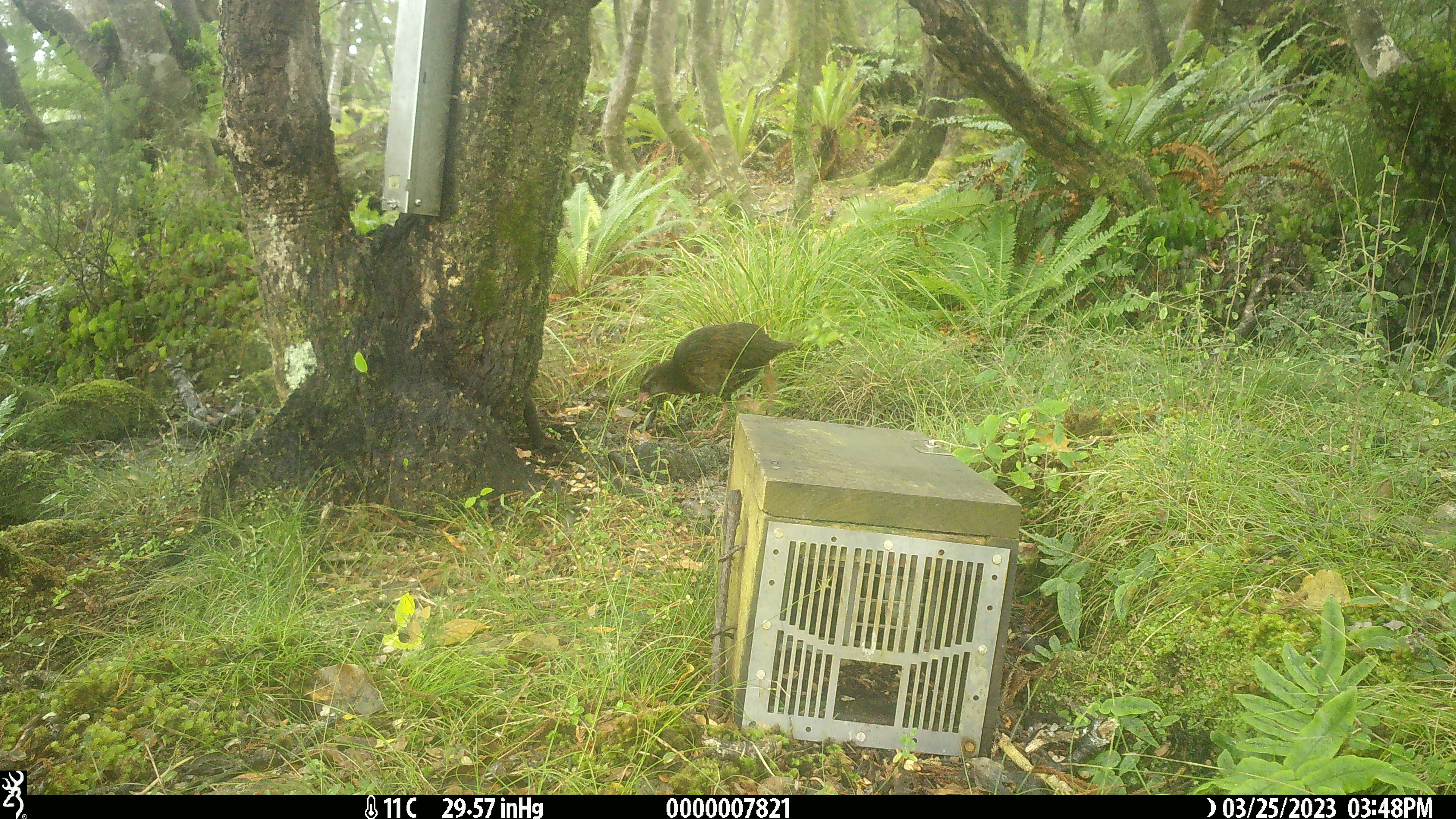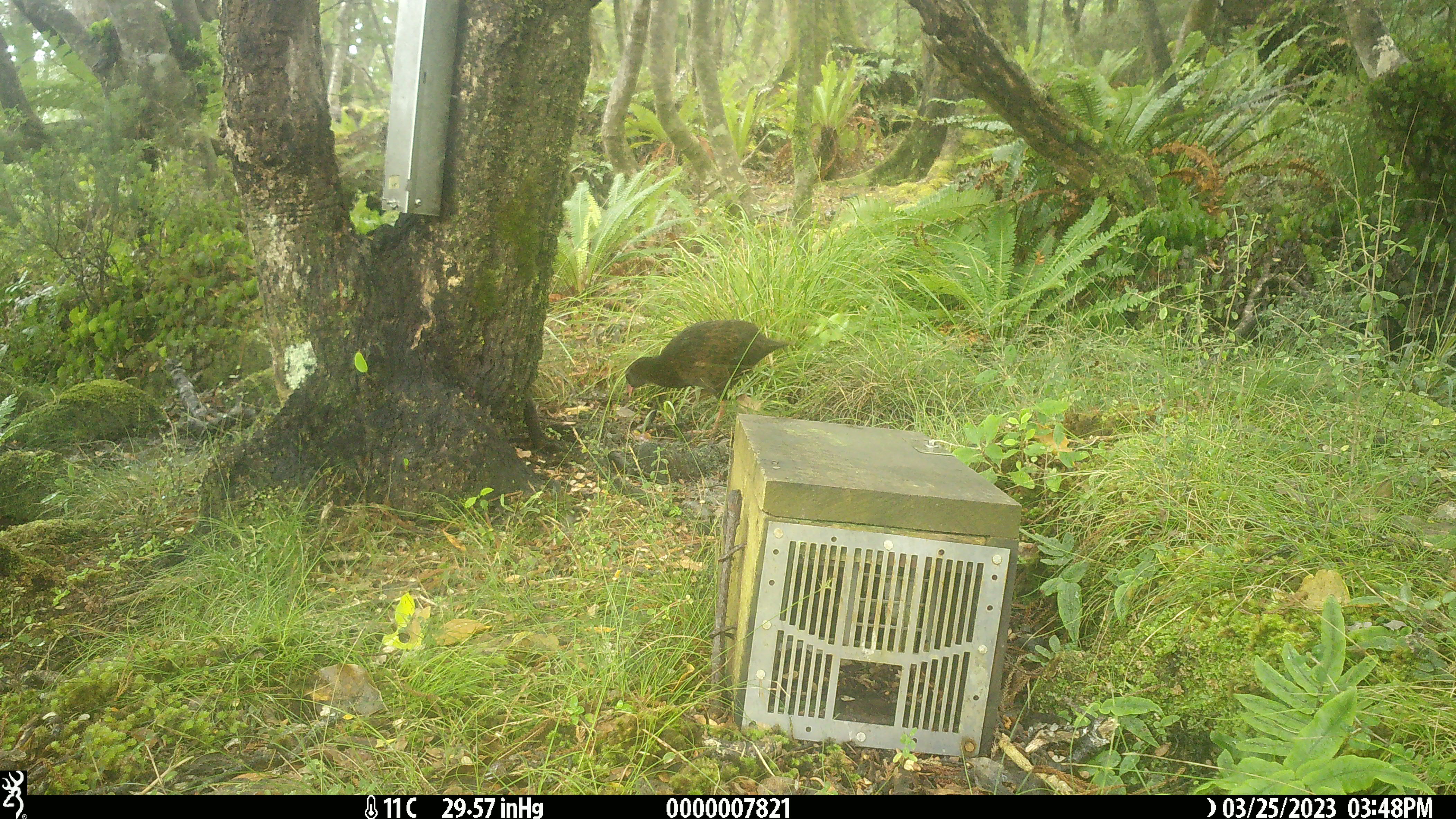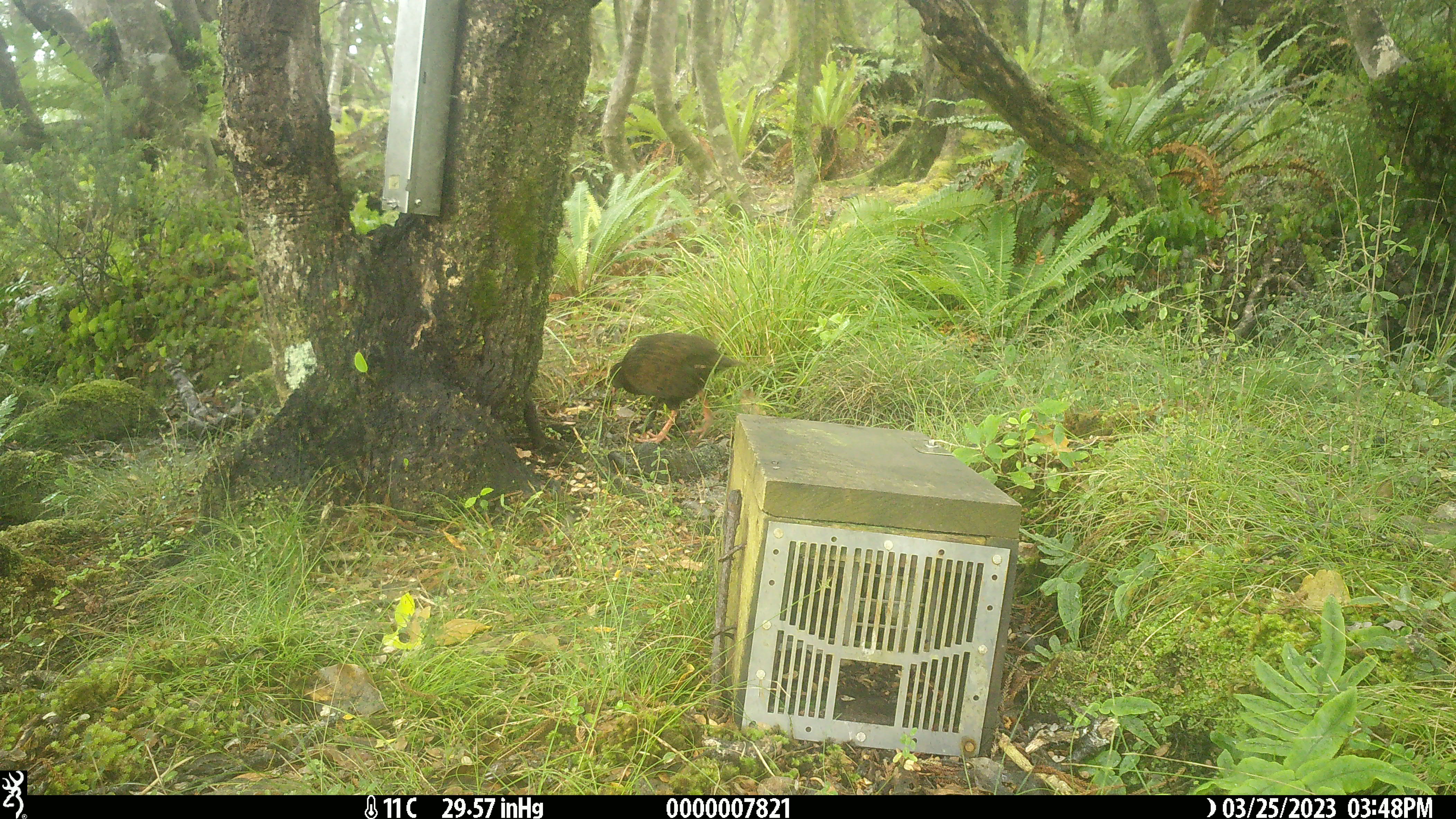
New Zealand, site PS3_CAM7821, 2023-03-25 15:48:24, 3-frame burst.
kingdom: Animalia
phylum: Chordata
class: Aves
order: Gruiformes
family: Rallidae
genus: Gallirallus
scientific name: Gallirallus australis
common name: weka